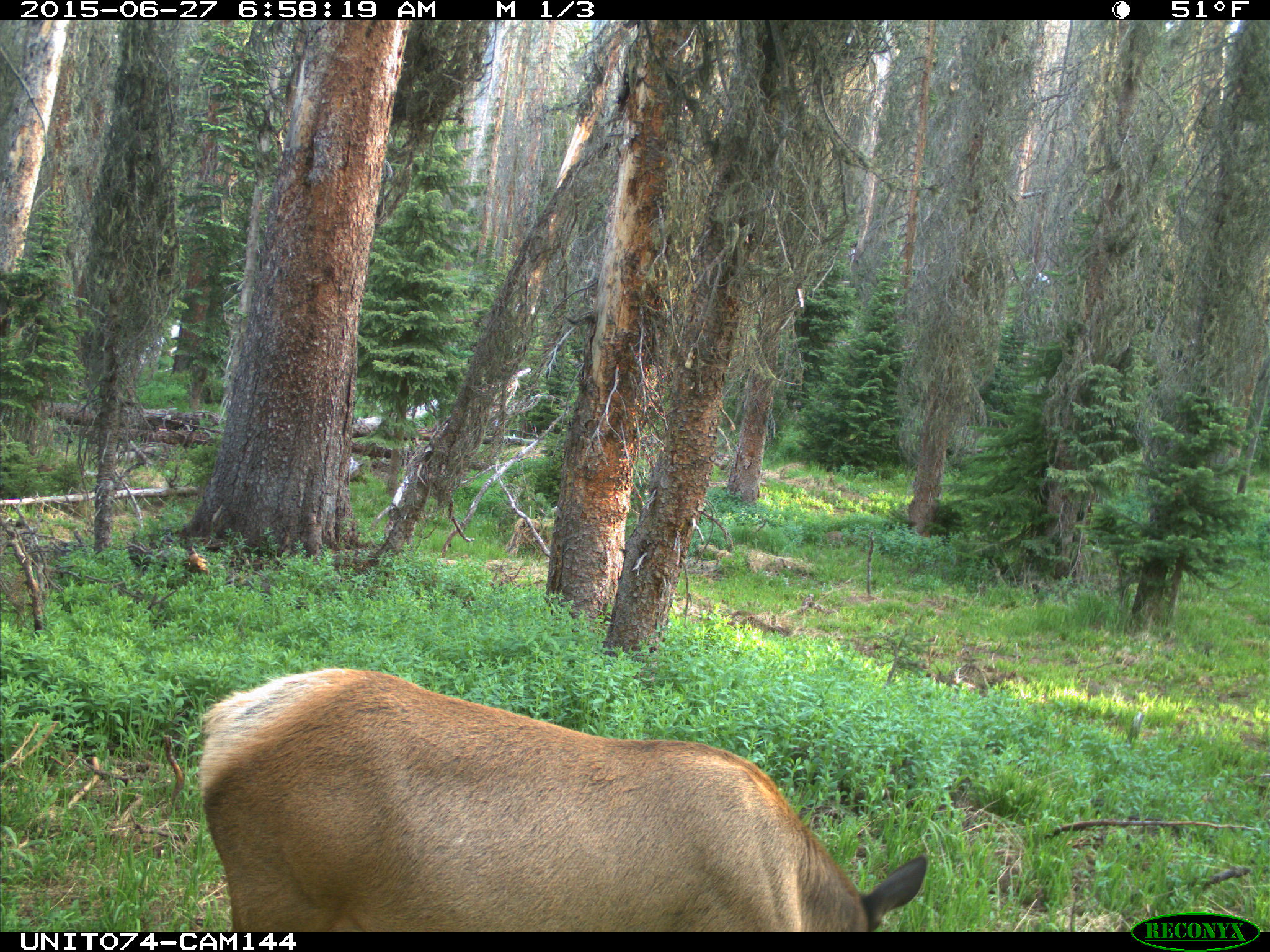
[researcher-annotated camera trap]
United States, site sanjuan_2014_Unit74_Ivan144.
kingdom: Animalia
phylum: Chordata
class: Mammalia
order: Artiodactyla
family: Cervidae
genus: Cervus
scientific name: Cervus elaphus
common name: red deer